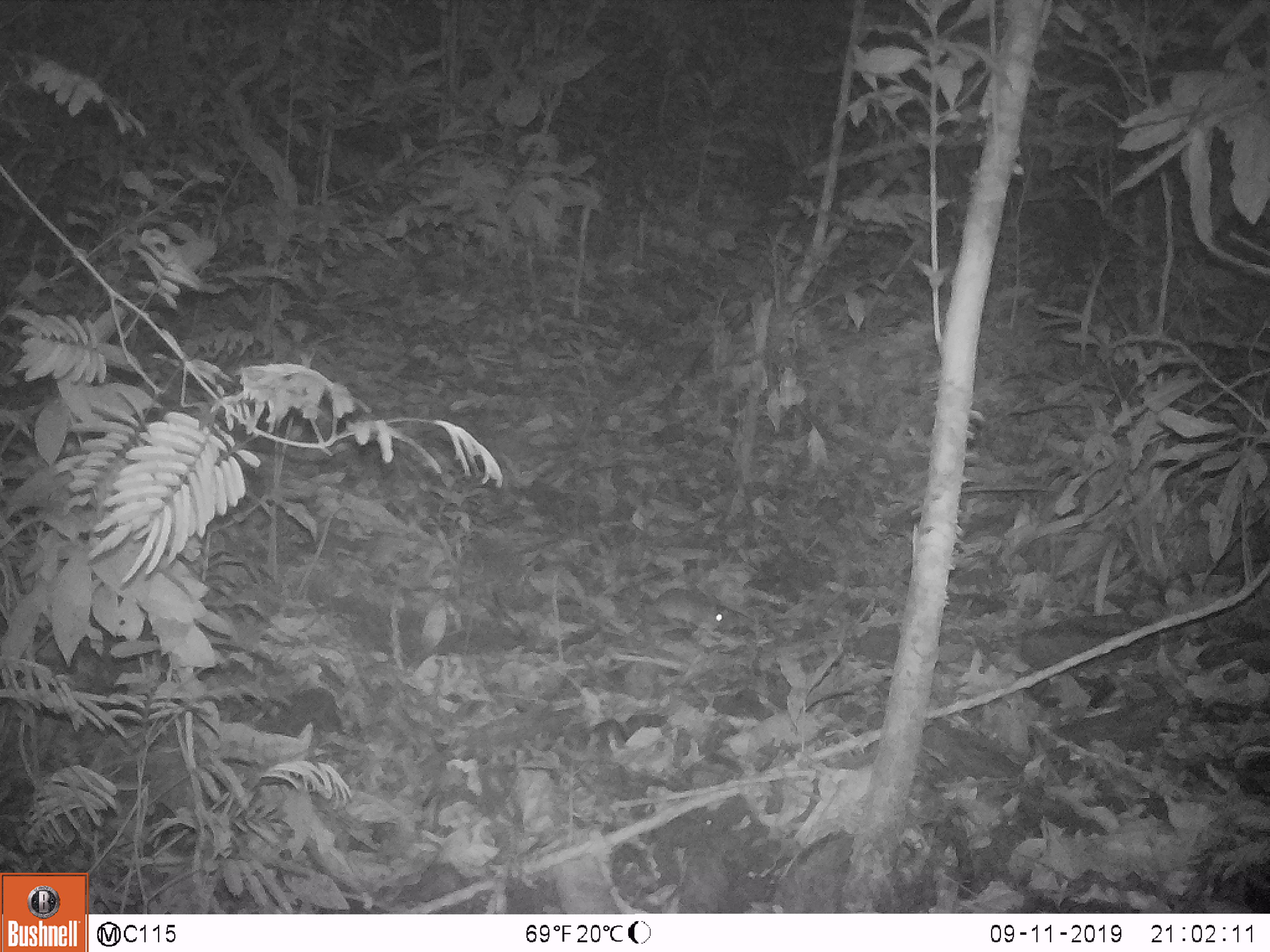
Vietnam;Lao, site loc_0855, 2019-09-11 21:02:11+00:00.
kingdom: Animalia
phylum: Chordata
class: Mammalia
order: Rodentia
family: Muridae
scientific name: Muridae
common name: old-world mice and rats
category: unidentified murid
Unidentified murid (old-world mice and rats) (Muridae). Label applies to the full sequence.